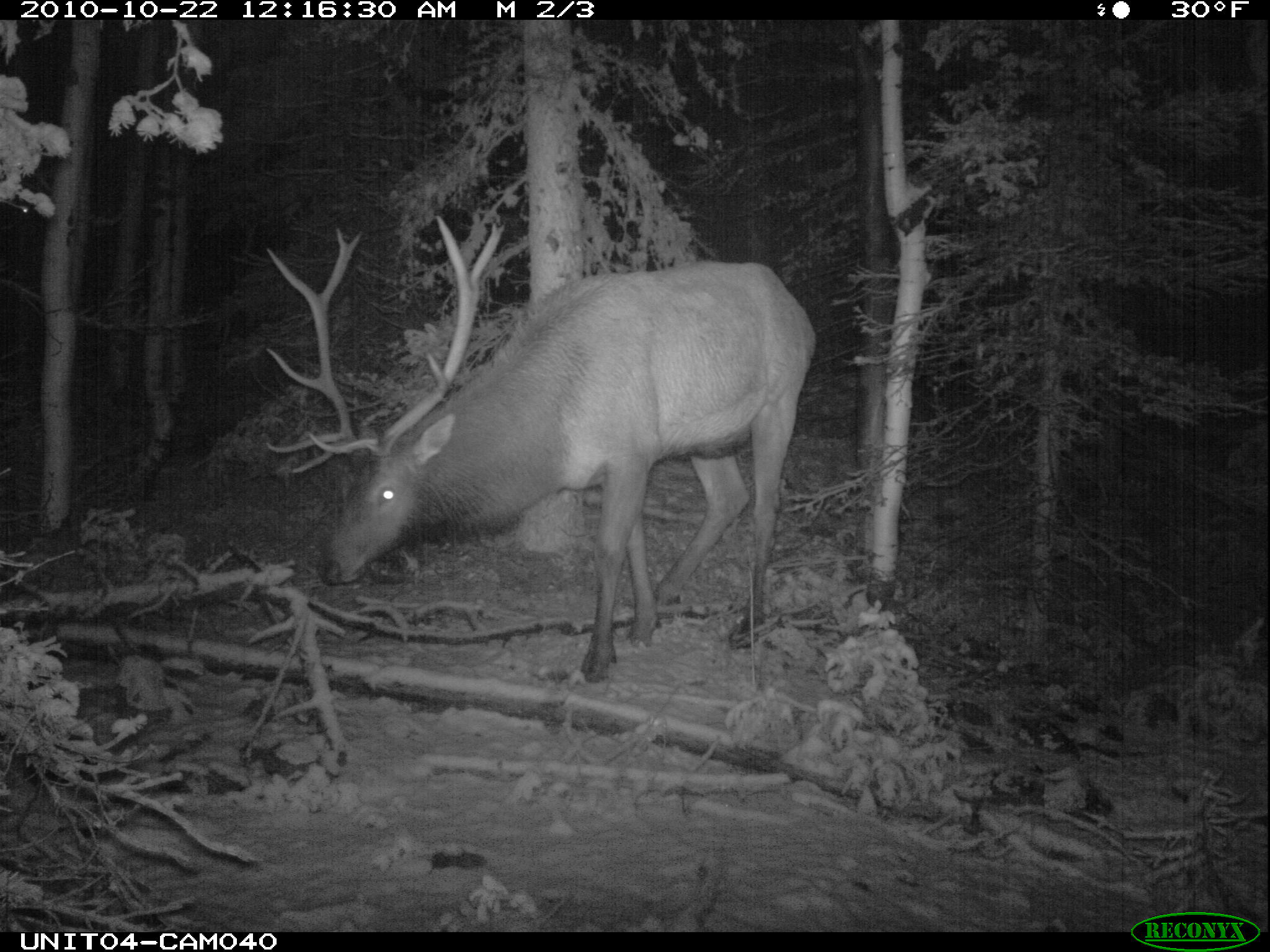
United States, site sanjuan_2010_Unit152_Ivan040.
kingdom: Animalia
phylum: Chordata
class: Mammalia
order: Artiodactyla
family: Cervidae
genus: Cervus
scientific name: Cervus elaphus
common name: red deer